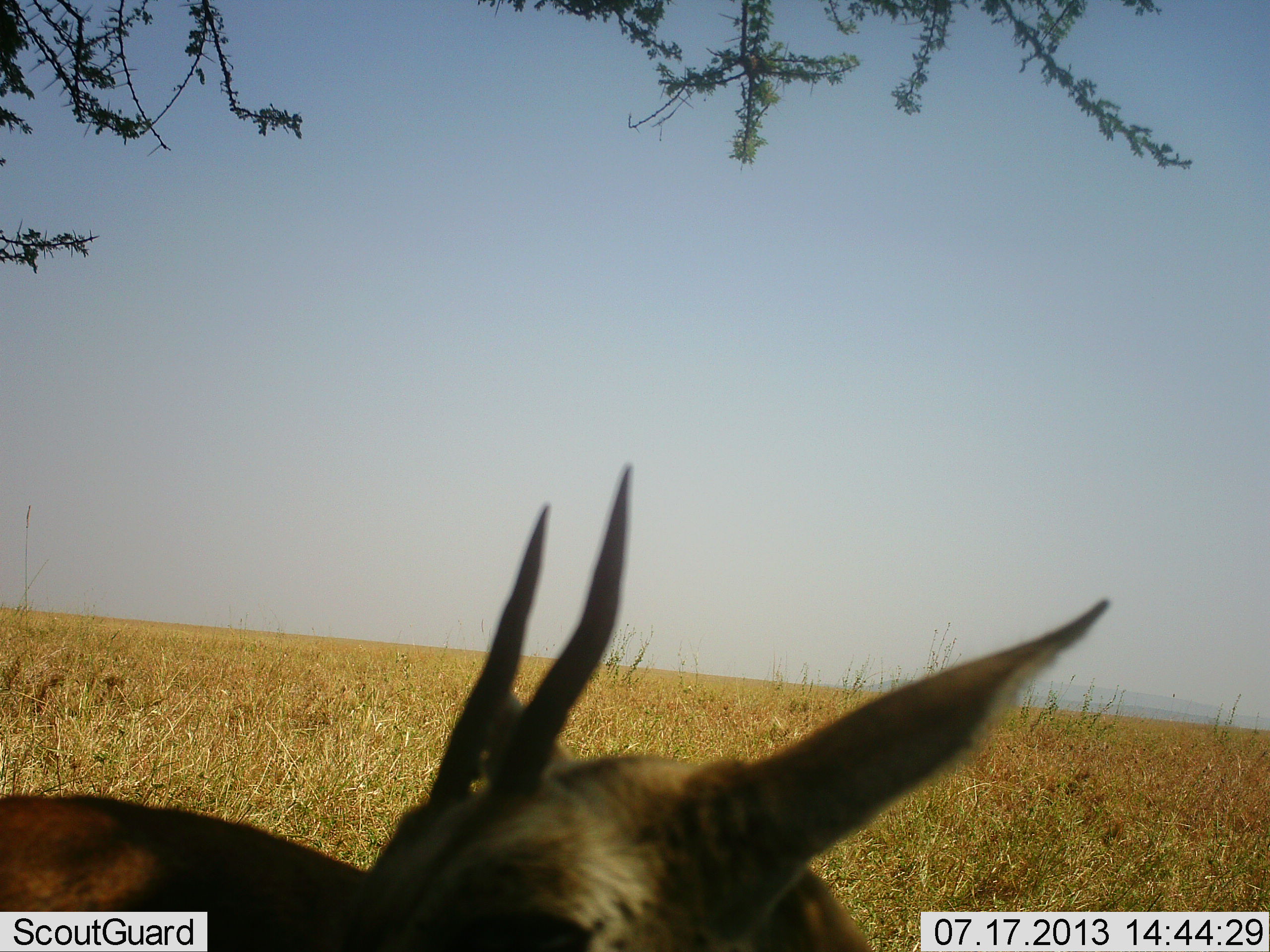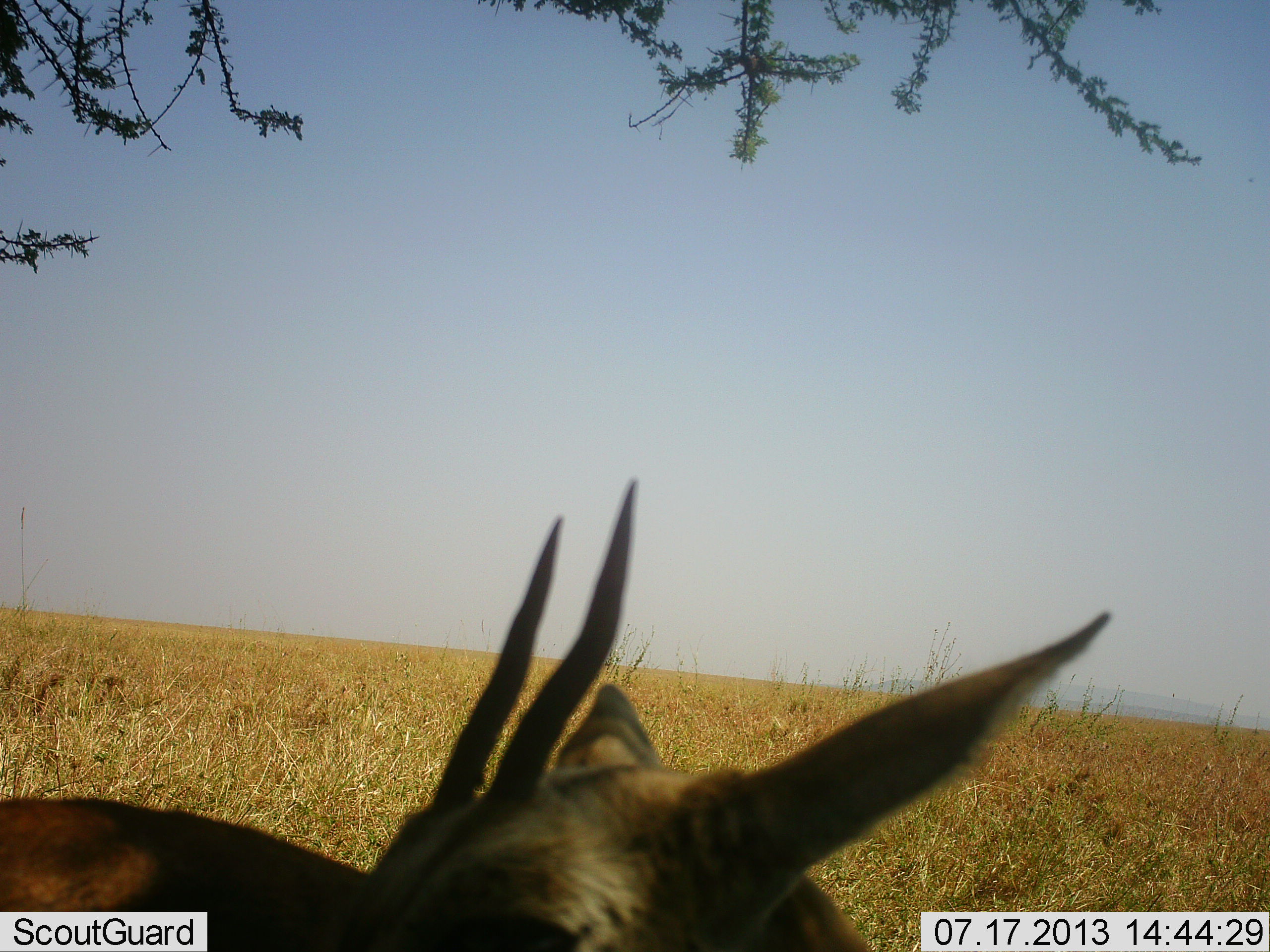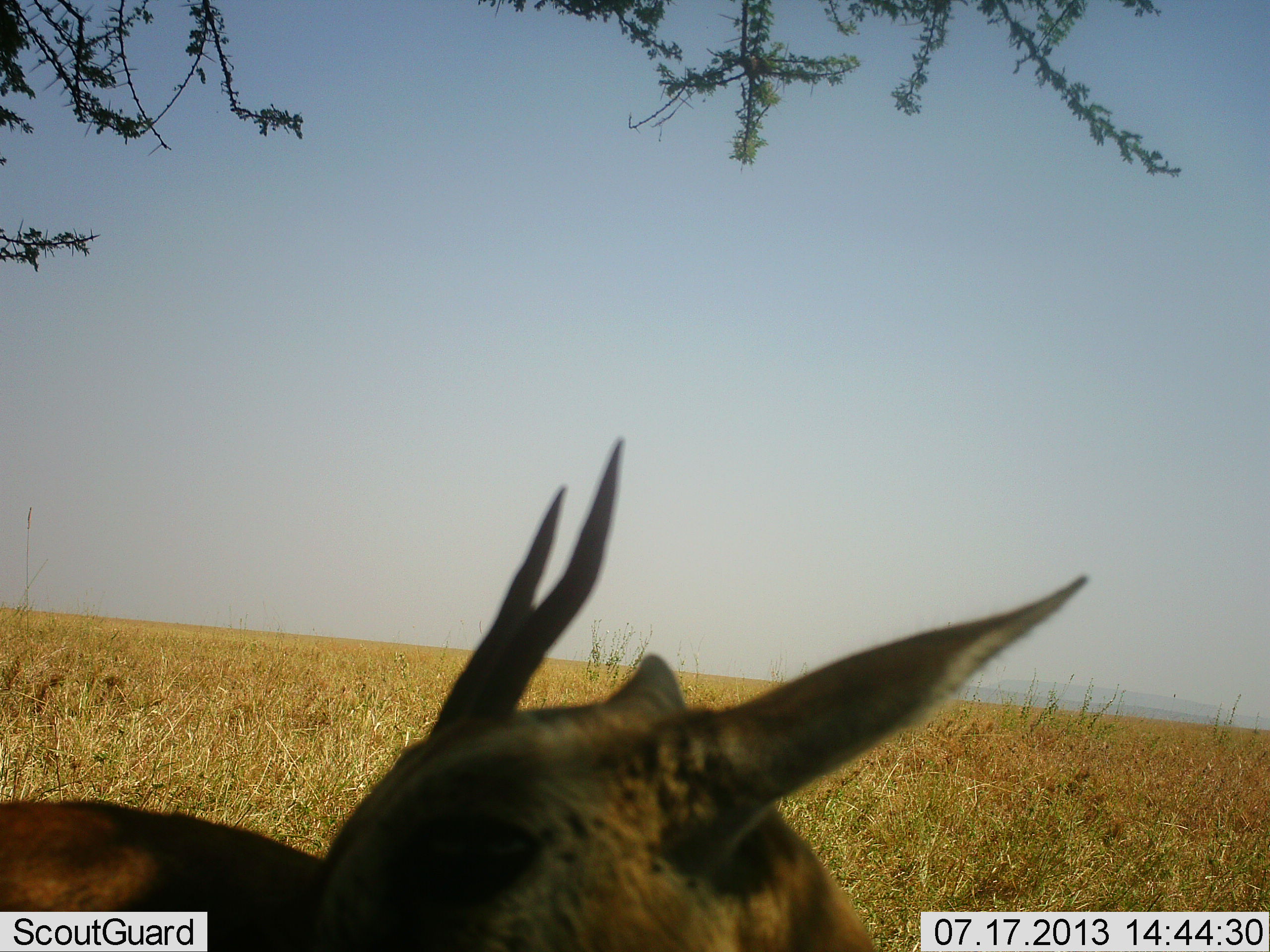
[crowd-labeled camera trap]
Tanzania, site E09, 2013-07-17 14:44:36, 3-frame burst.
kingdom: Animalia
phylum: Chordata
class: Mammalia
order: Artiodactyla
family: Bovidae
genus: Eudorcas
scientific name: Eudorcas thomsonii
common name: thomson's gazelle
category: gazellethomsons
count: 1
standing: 75%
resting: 20%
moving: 10%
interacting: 0%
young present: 5%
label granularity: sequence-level